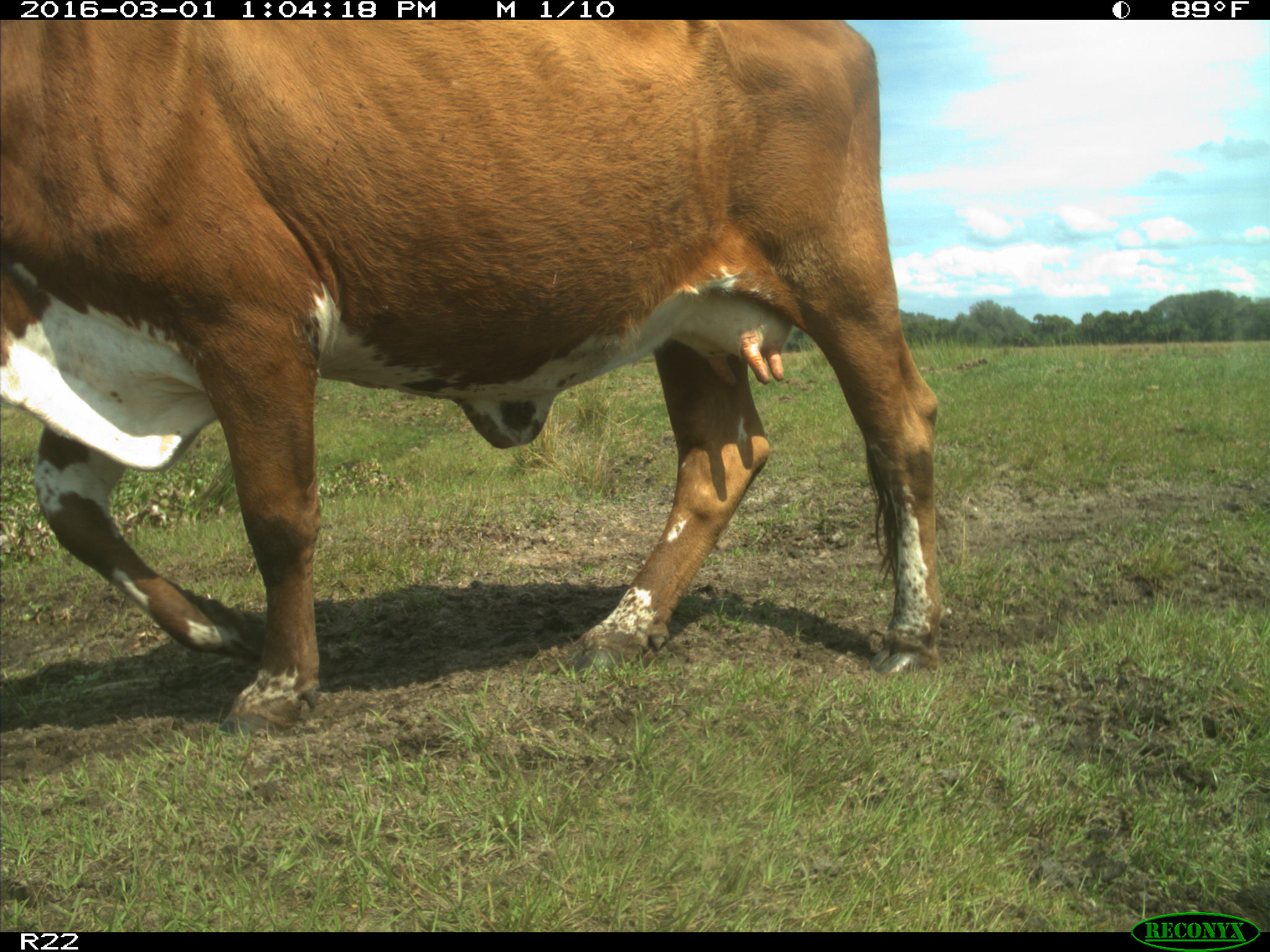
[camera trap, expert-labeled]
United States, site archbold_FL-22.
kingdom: Animalia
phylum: Chordata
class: Mammalia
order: Artiodactyla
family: Bovidae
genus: Bos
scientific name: Bos taurus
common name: domestic cow